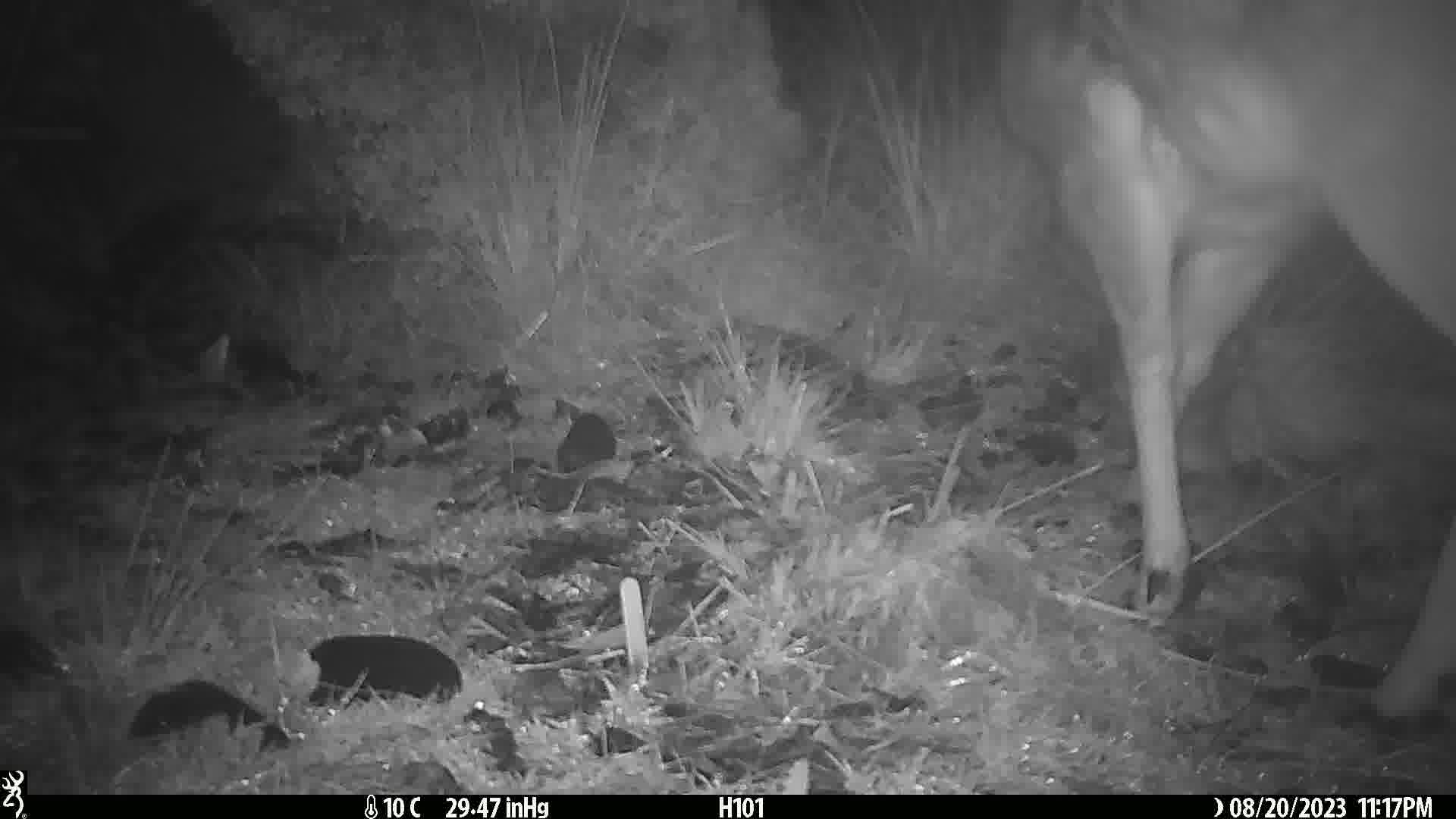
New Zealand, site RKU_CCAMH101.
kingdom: Animalia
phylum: Chordata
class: Mammalia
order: Artiodactyla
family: Cervidae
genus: Odocoileus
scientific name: Odocoileus virginianus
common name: white-tailed deer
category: white tailed deer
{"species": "white tailed deer (white-tailed deer) (Odocoileus virginianus)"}